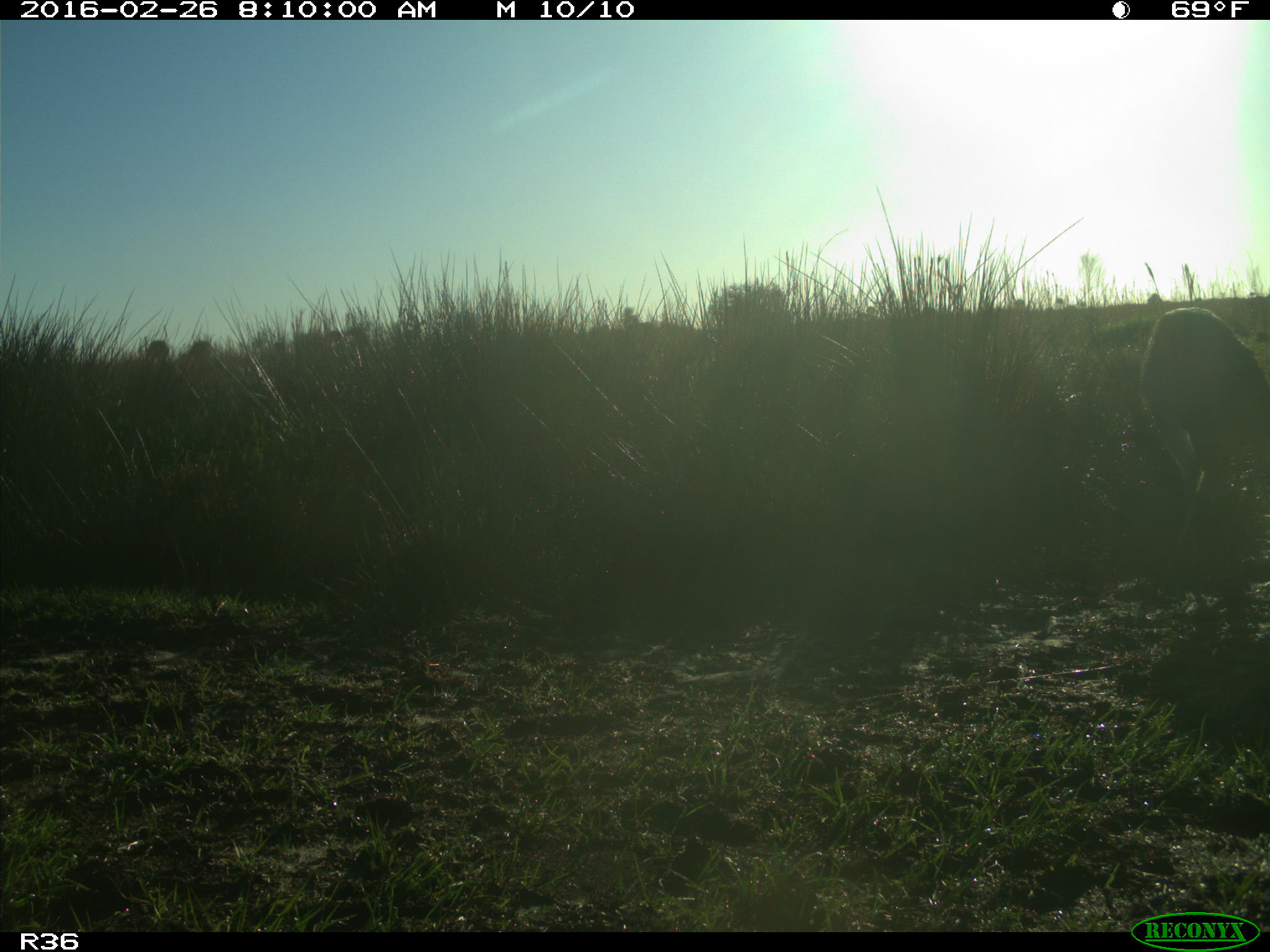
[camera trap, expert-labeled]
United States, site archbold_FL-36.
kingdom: Animalia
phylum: Chordata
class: Mammalia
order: Artiodactyla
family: Cervidae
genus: Odocoileus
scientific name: Odocoileus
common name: deer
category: unidentified deer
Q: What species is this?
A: Unidentified deer (deer) (Odocoileus).